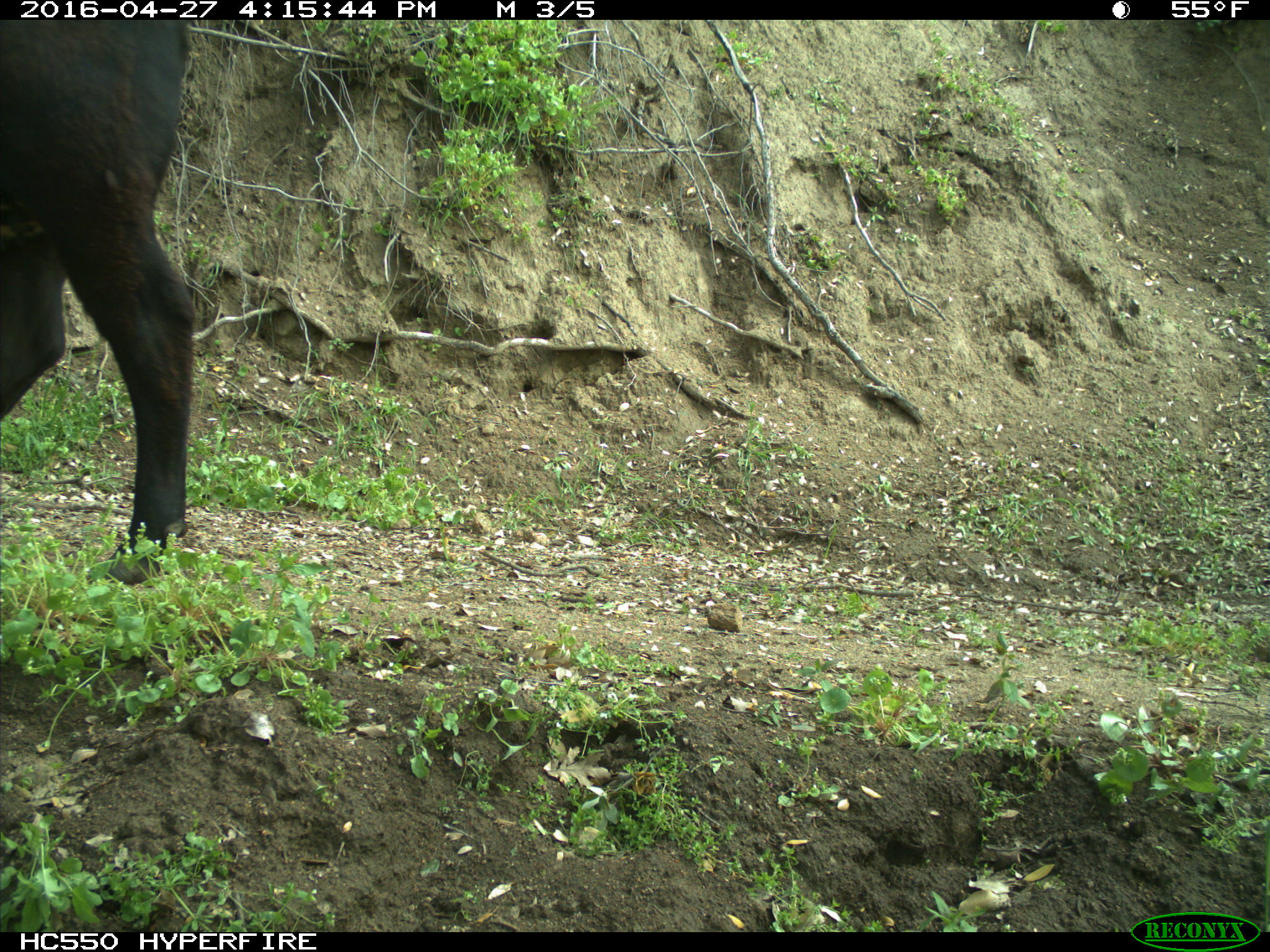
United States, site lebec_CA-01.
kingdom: Animalia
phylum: Chordata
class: Mammalia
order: Artiodactyla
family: Bovidae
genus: Bos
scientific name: Bos taurus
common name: domestic cow